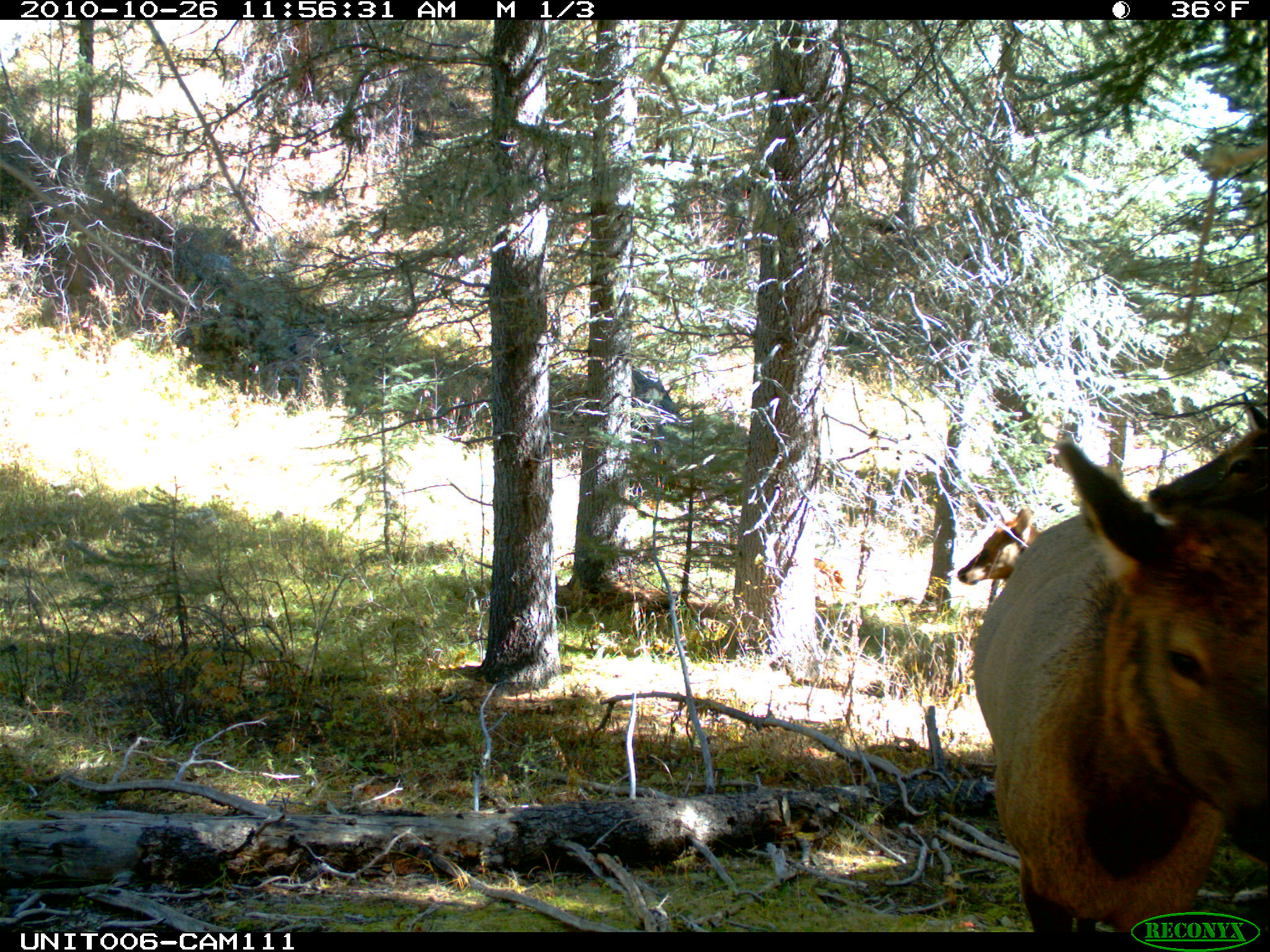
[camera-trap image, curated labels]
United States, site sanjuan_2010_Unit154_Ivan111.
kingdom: Animalia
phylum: Chordata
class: Mammalia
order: Artiodactyla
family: Cervidae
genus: Cervus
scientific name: Cervus elaphus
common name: red deer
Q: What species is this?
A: Cervus elaphus (red deer).